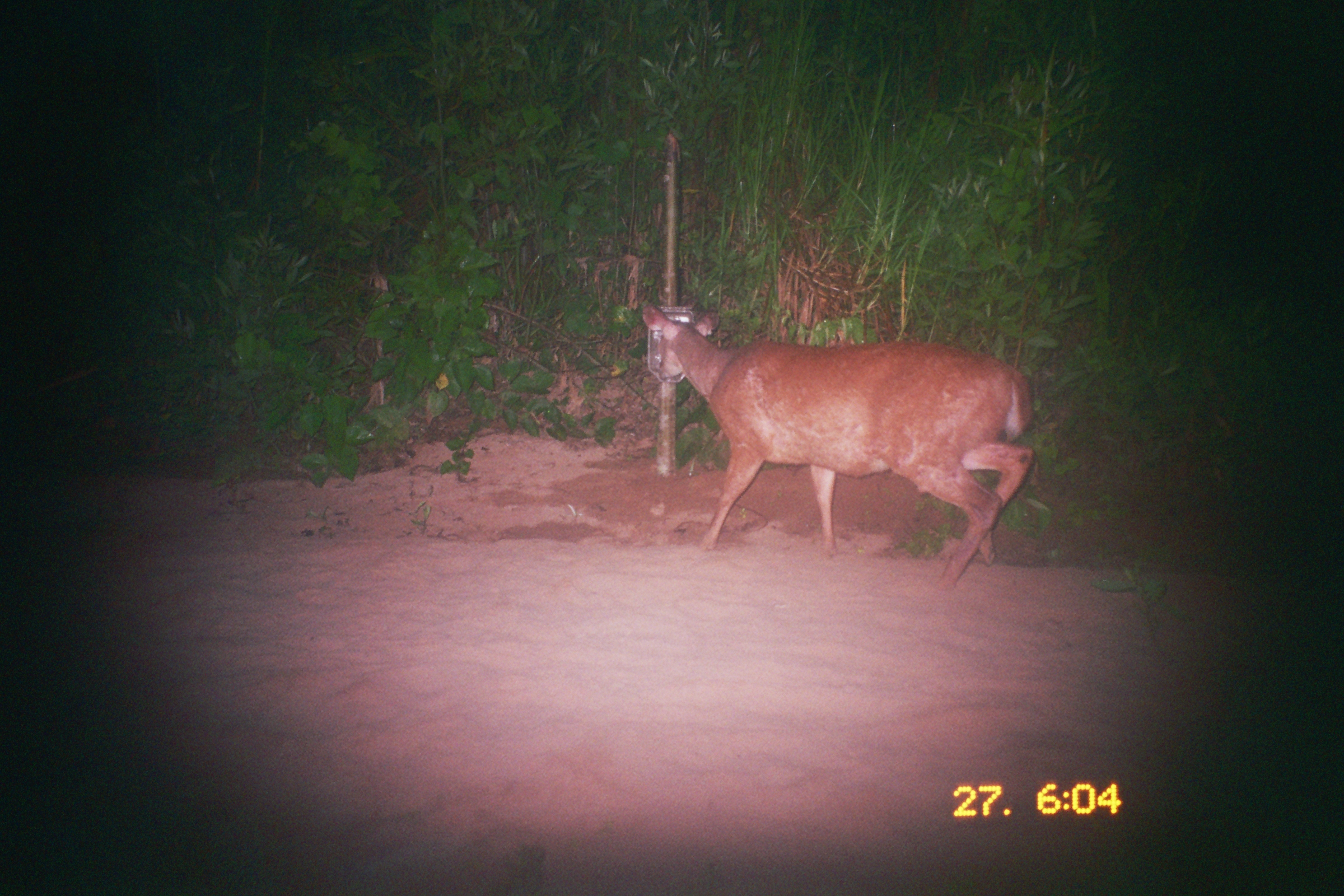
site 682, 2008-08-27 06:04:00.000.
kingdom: Animalia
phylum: Chordata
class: Mammalia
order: Artiodactyla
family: Cervidae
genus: Mazama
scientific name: Mazama americana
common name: red brocket